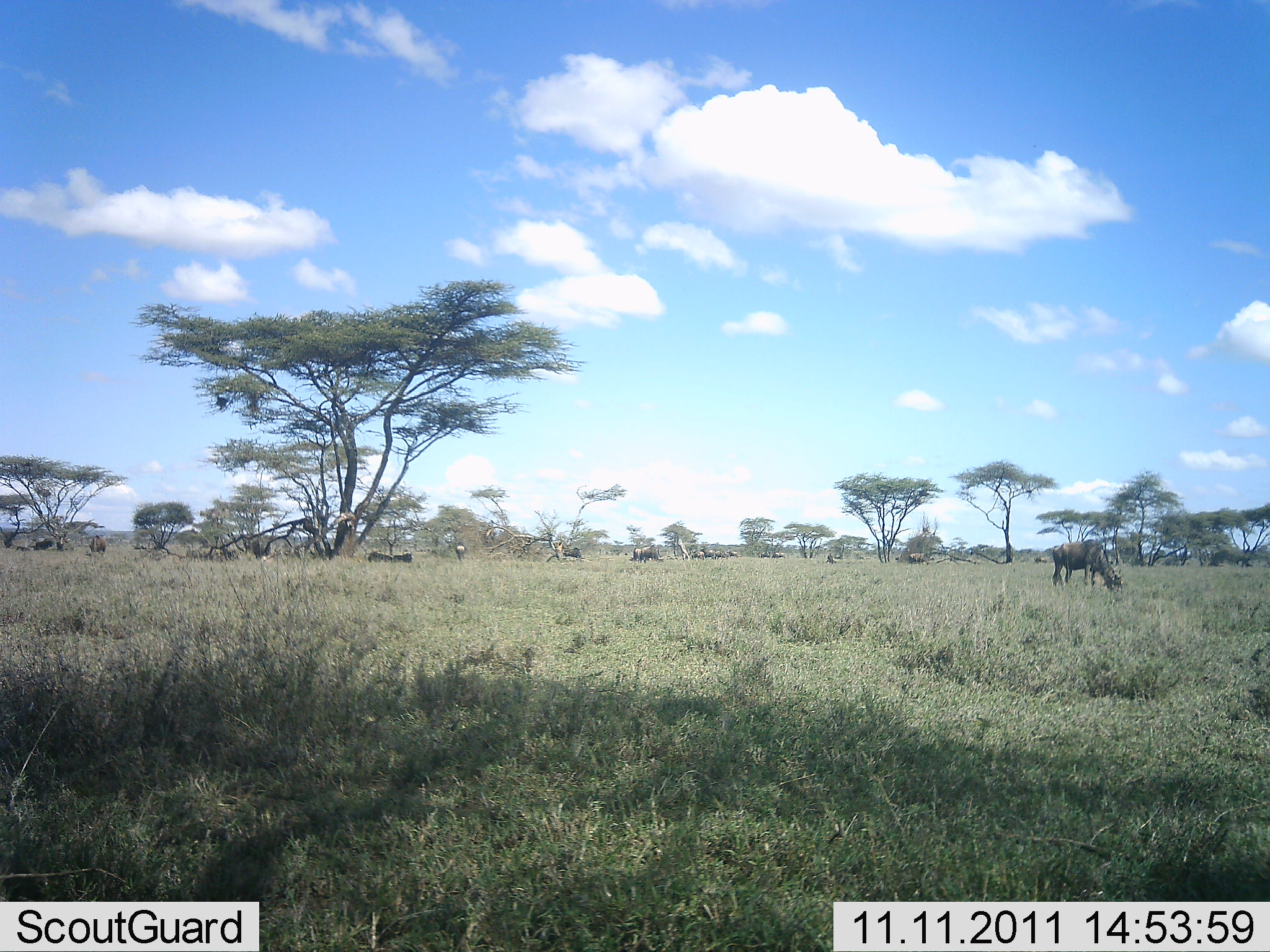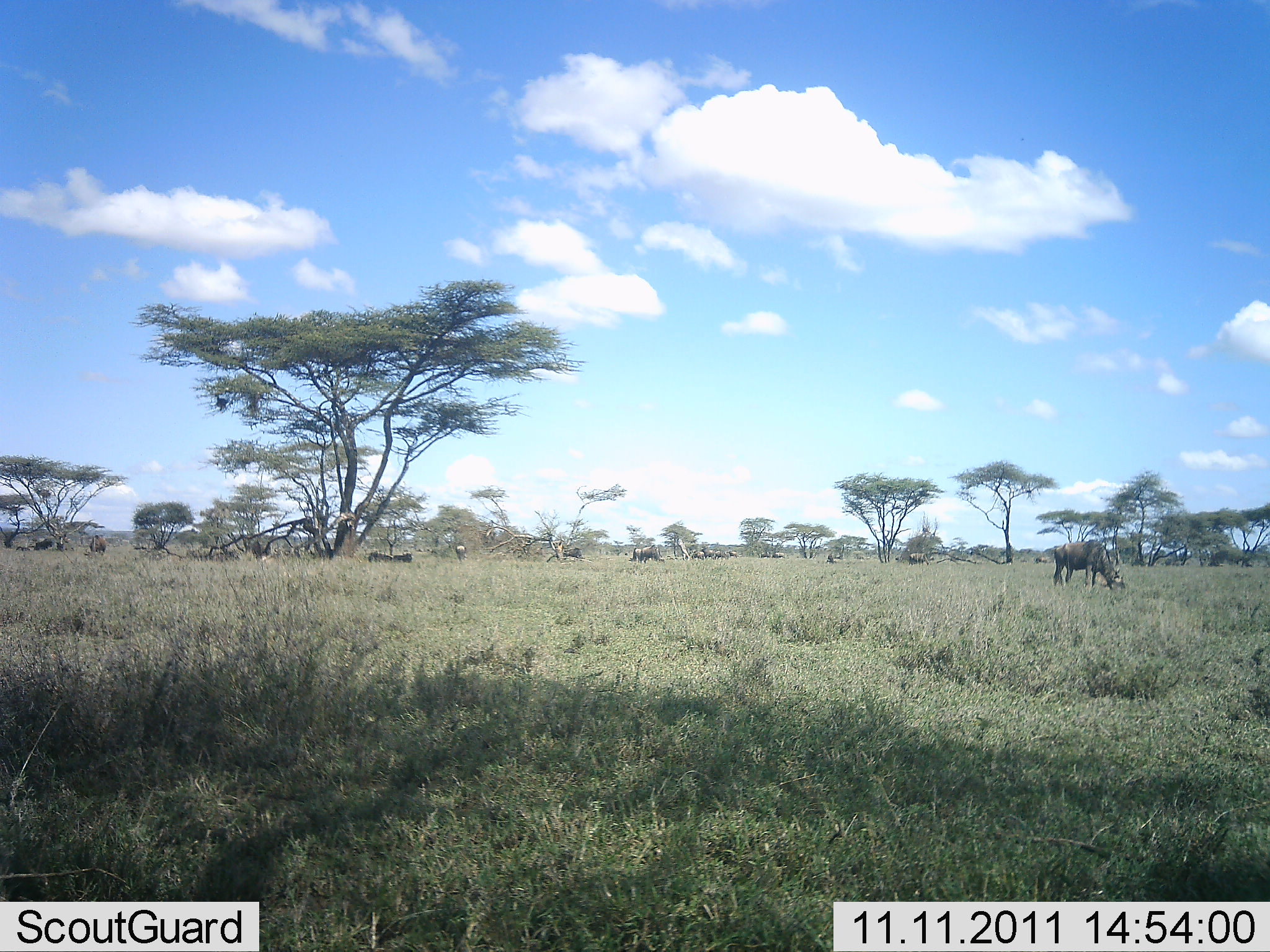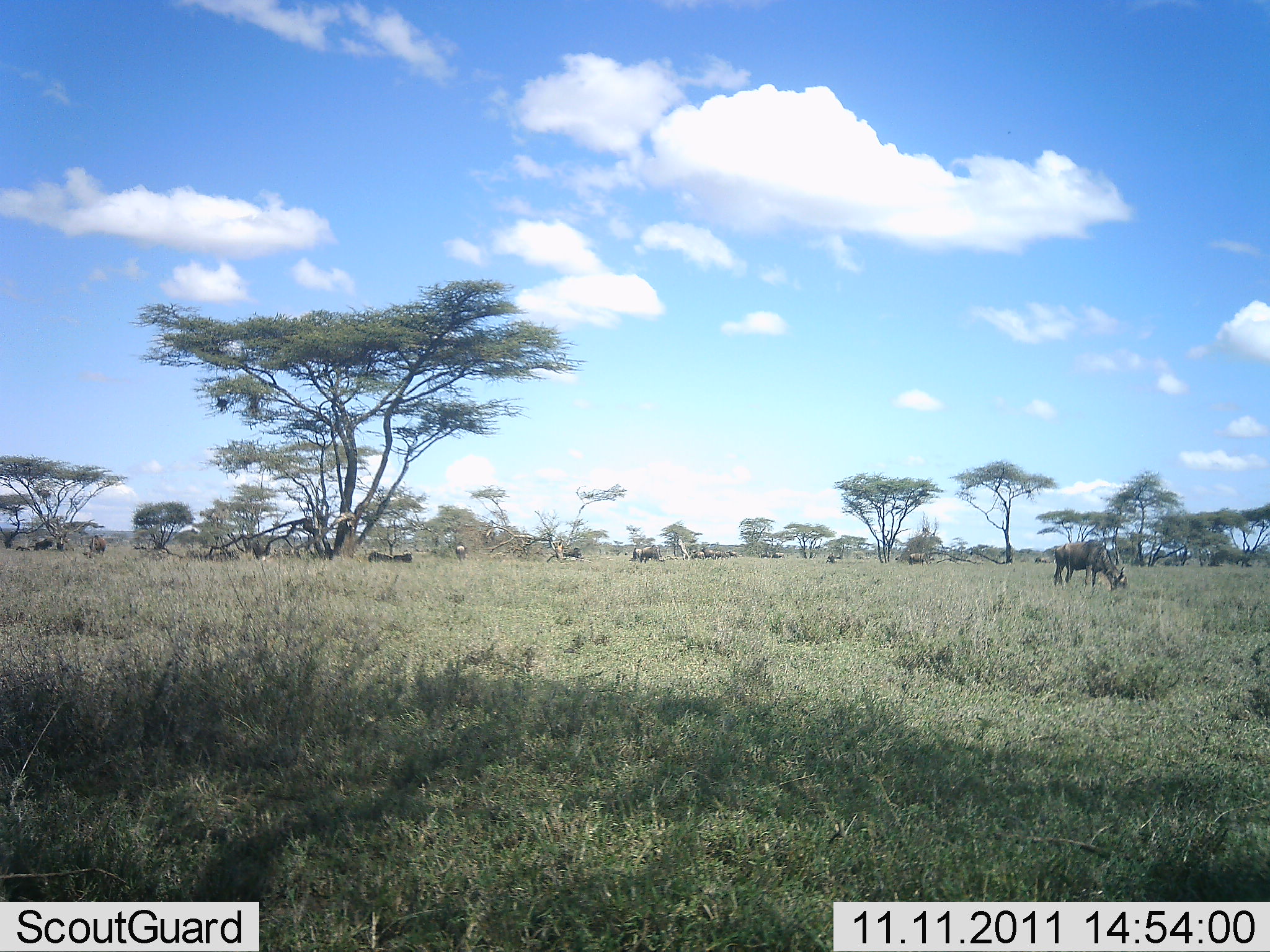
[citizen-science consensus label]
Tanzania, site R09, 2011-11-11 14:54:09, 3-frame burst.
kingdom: Animalia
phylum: Chordata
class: Mammalia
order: Artiodactyla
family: Bovidae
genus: Connochaetes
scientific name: Connochaetes taurinus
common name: blue wildebeest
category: wildebeest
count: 11-50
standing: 31%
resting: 0%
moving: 15%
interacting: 0%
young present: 0%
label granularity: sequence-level